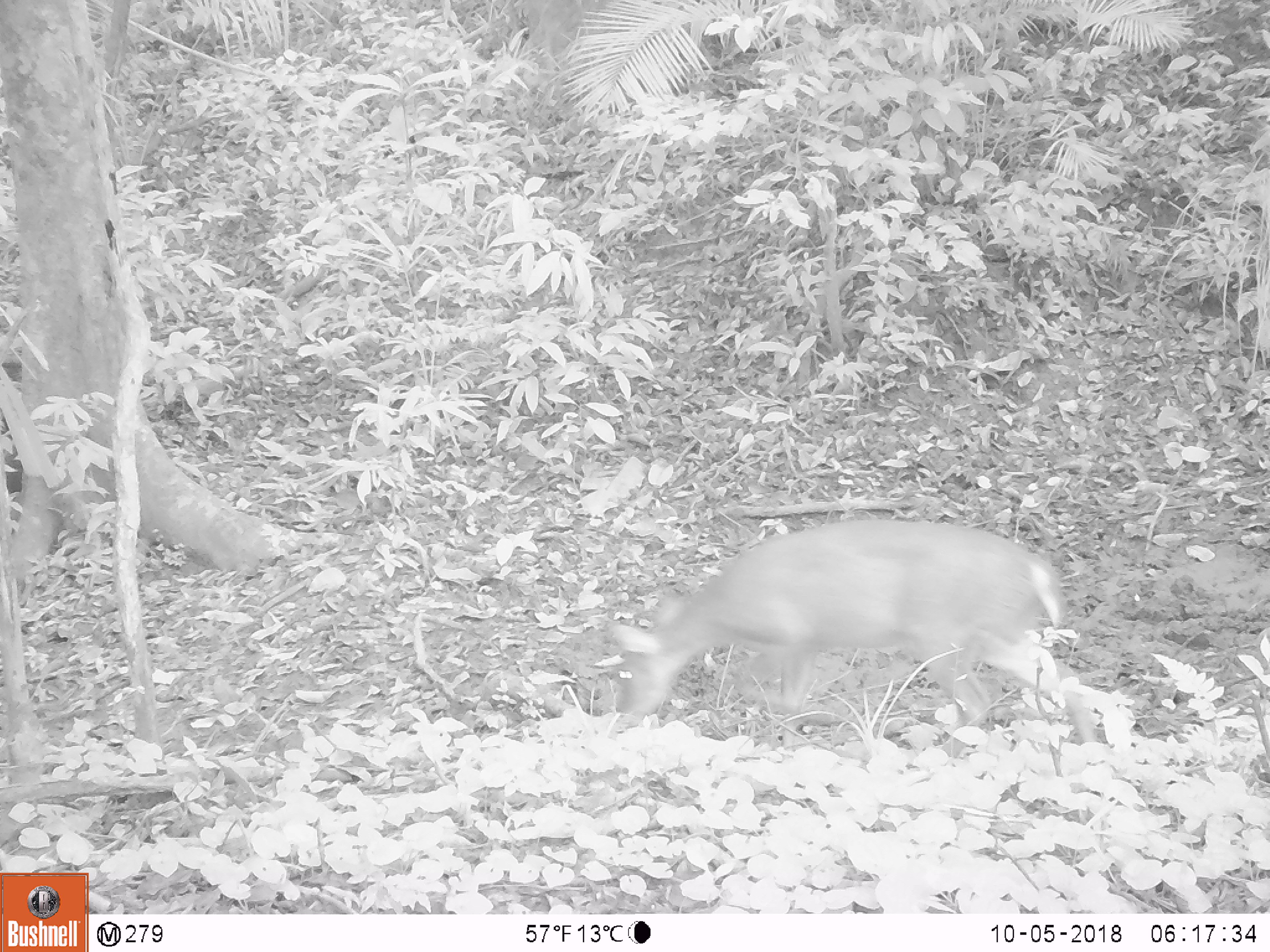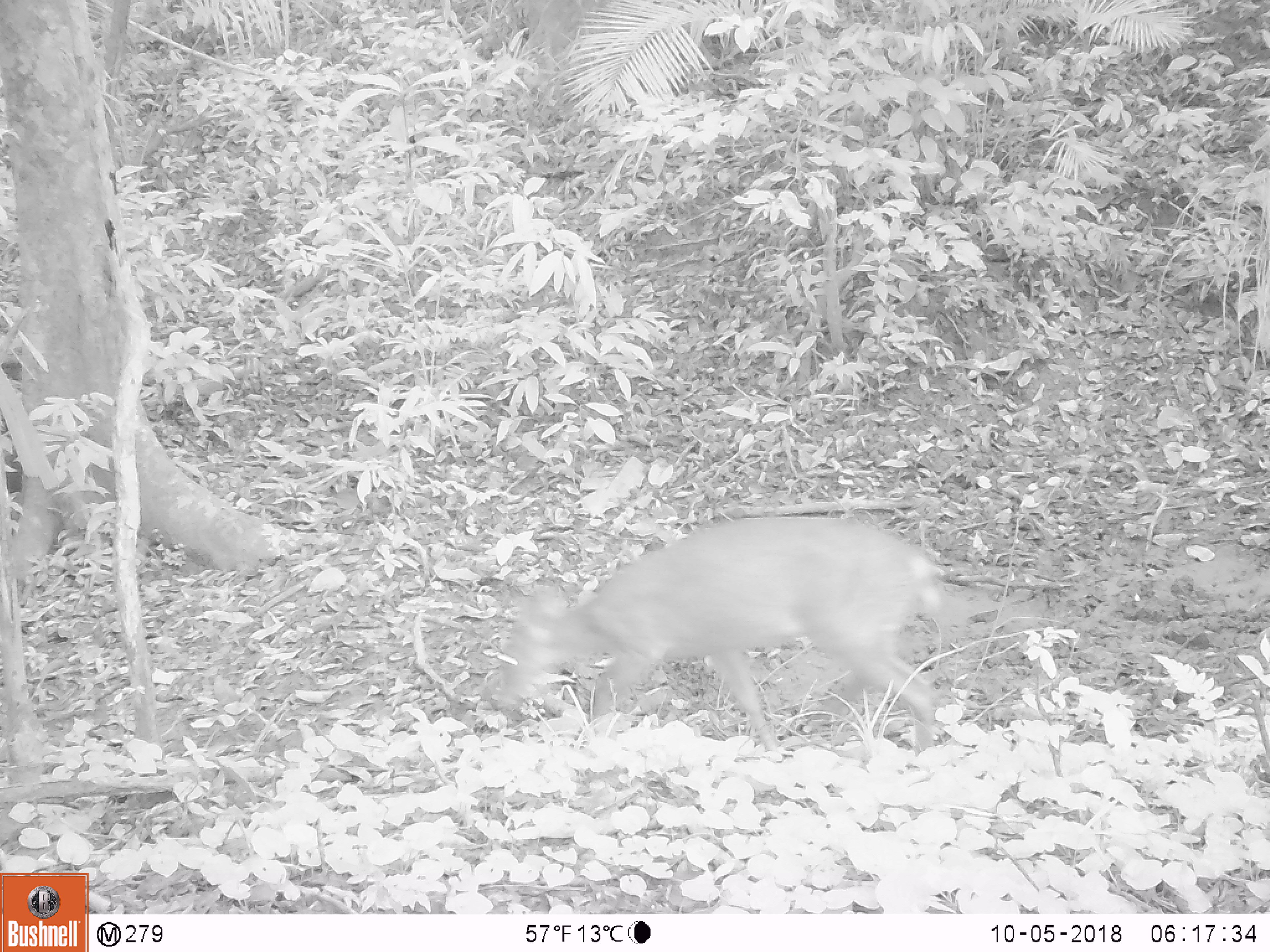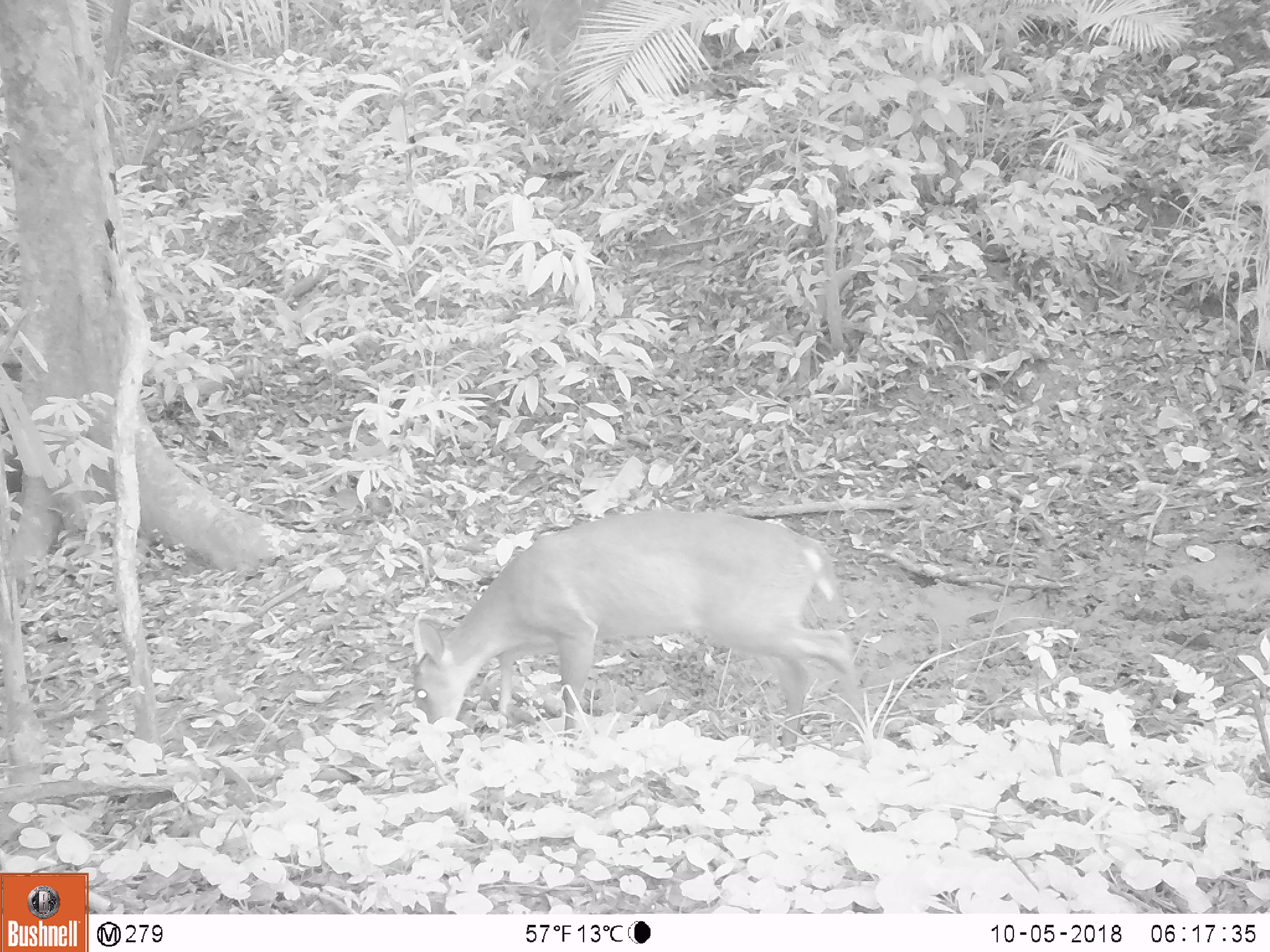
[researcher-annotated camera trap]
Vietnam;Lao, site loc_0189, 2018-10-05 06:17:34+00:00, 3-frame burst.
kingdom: Animalia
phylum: Chordata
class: Mammalia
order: Artiodactyla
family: Cervidae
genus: Muntiacus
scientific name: Muntiacus vuquangensis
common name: large-antlered muntjac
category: large antlered muntjac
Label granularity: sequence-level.